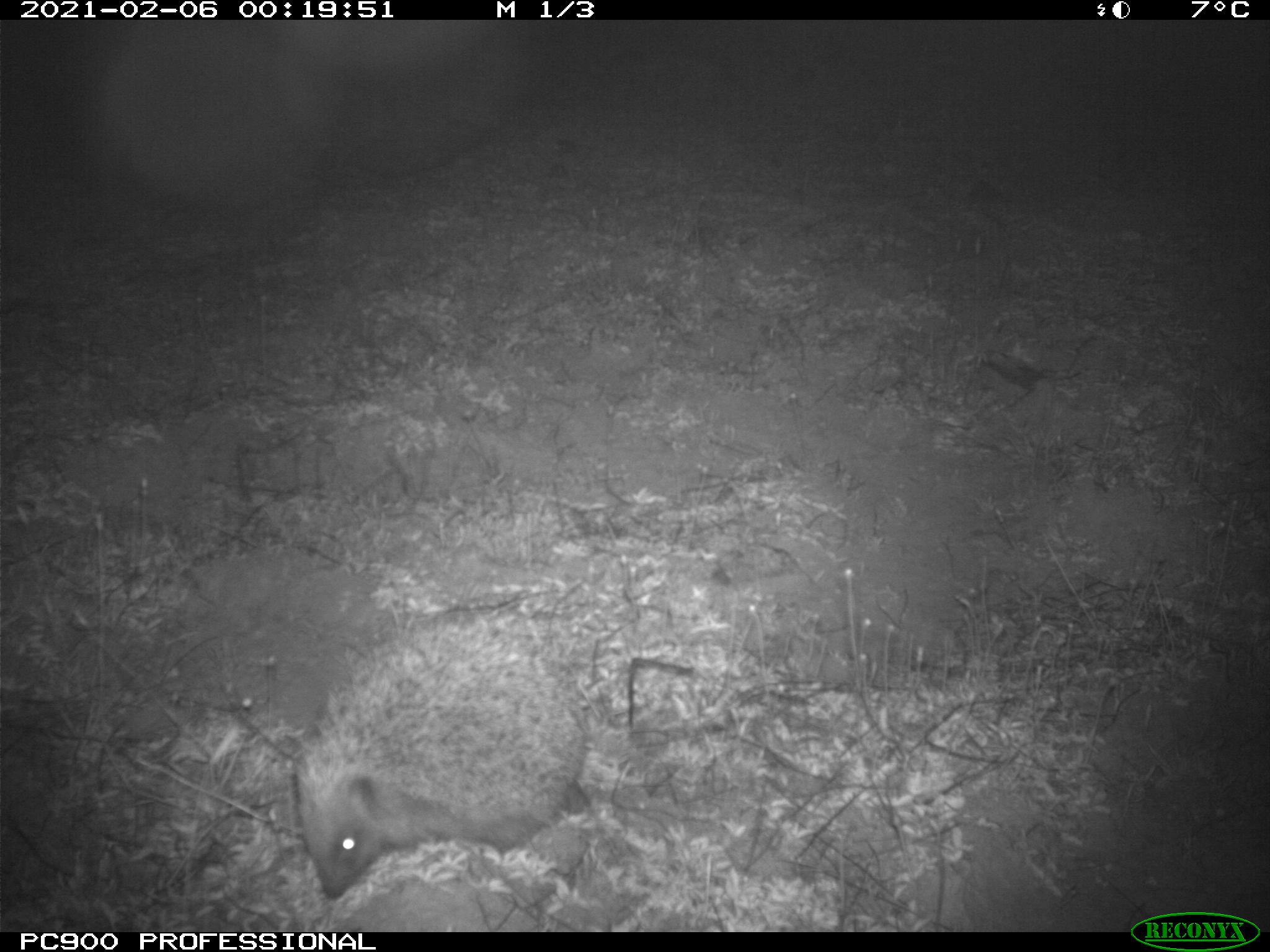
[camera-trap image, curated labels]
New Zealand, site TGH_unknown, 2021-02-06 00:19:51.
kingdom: Animalia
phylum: Chordata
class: Mammalia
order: Eulipotyphla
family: Erinaceidae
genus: Erinaceus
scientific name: Erinaceus europaeus europaeus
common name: european hedgehog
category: hedgehog